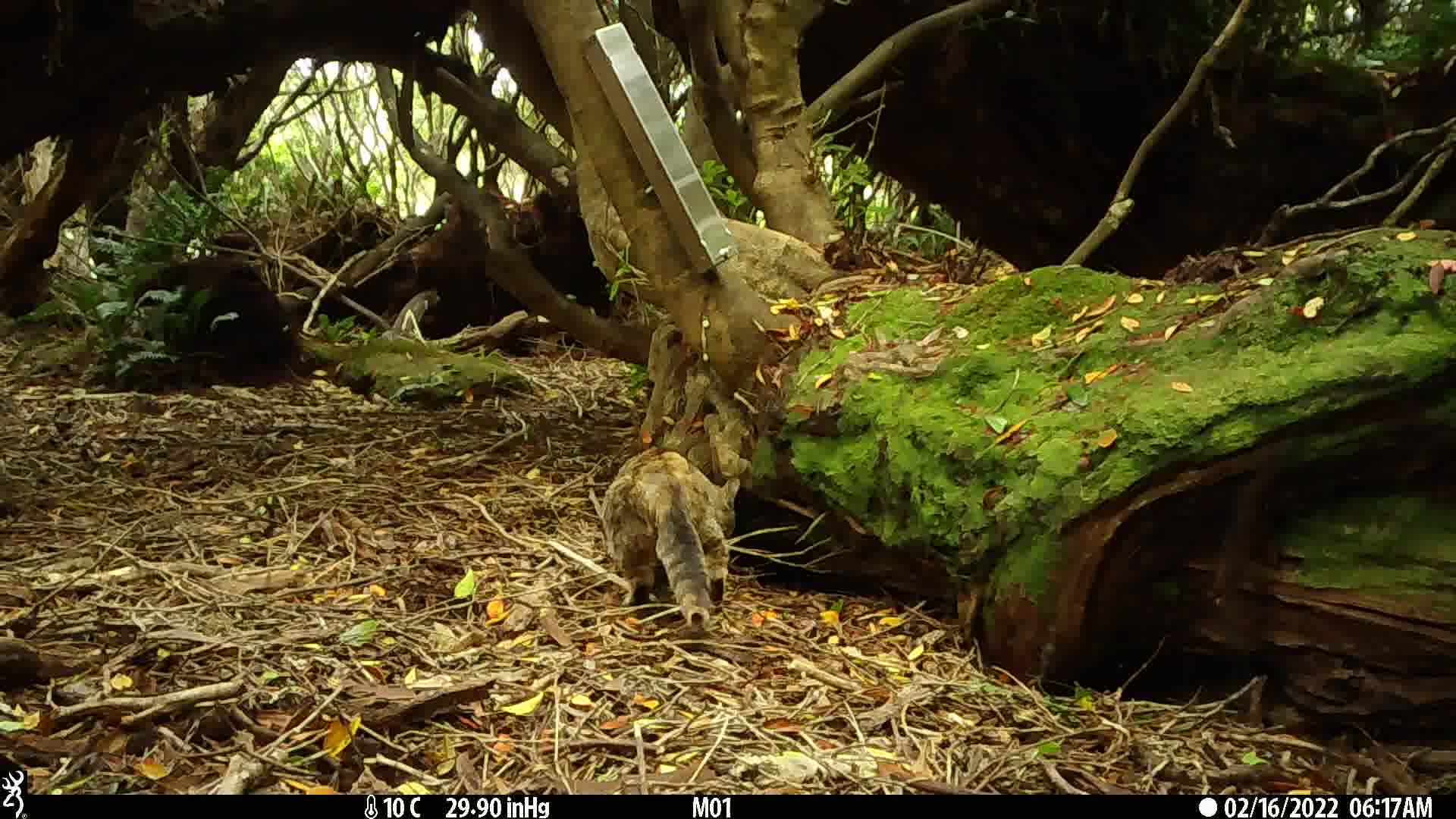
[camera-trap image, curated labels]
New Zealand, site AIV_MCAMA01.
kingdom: Animalia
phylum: Chordata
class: Mammalia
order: Carnivora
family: Felidae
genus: Felis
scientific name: Felis catus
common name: domestic cat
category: cat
Cat (domestic cat) (Felis catus).